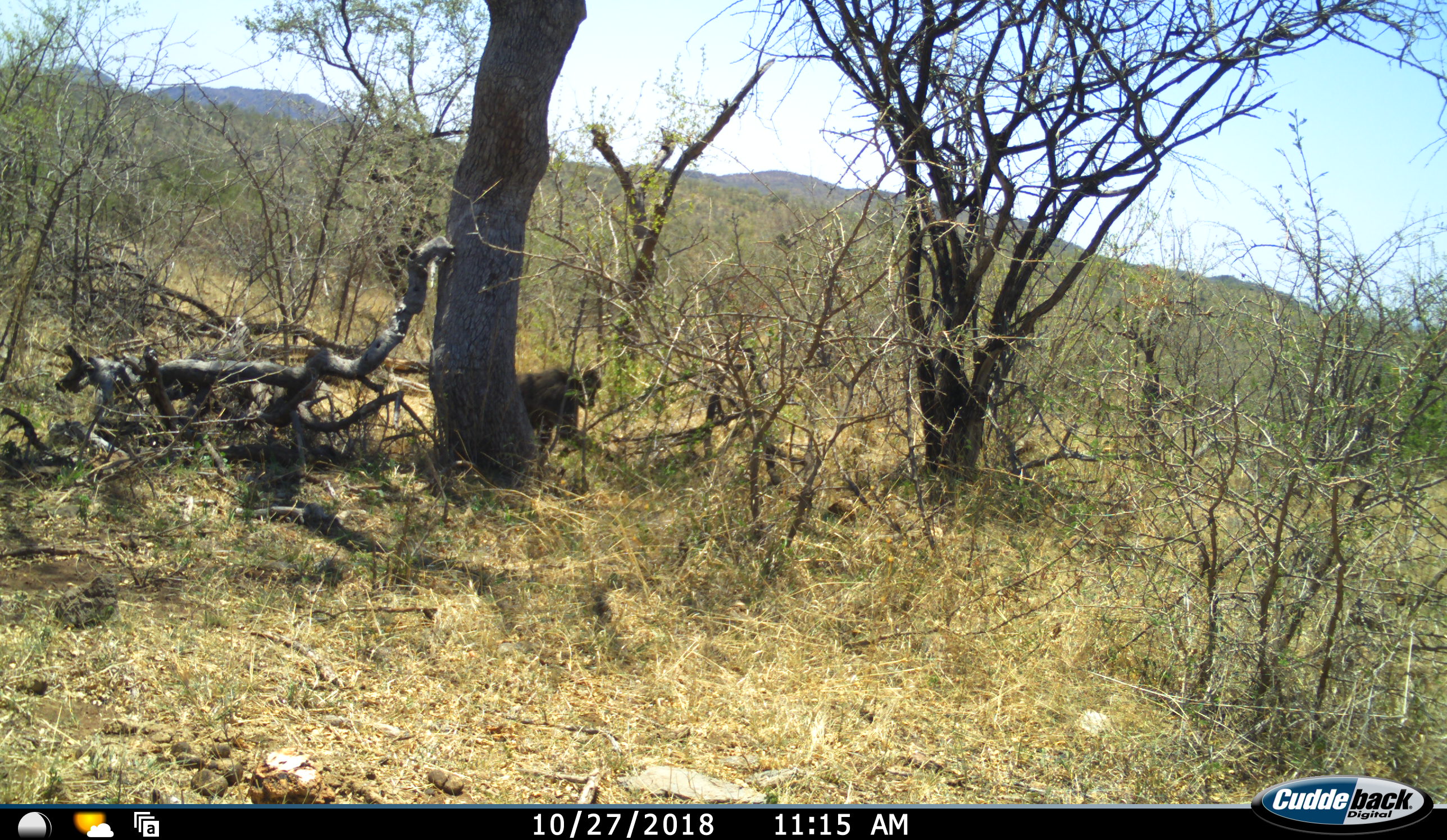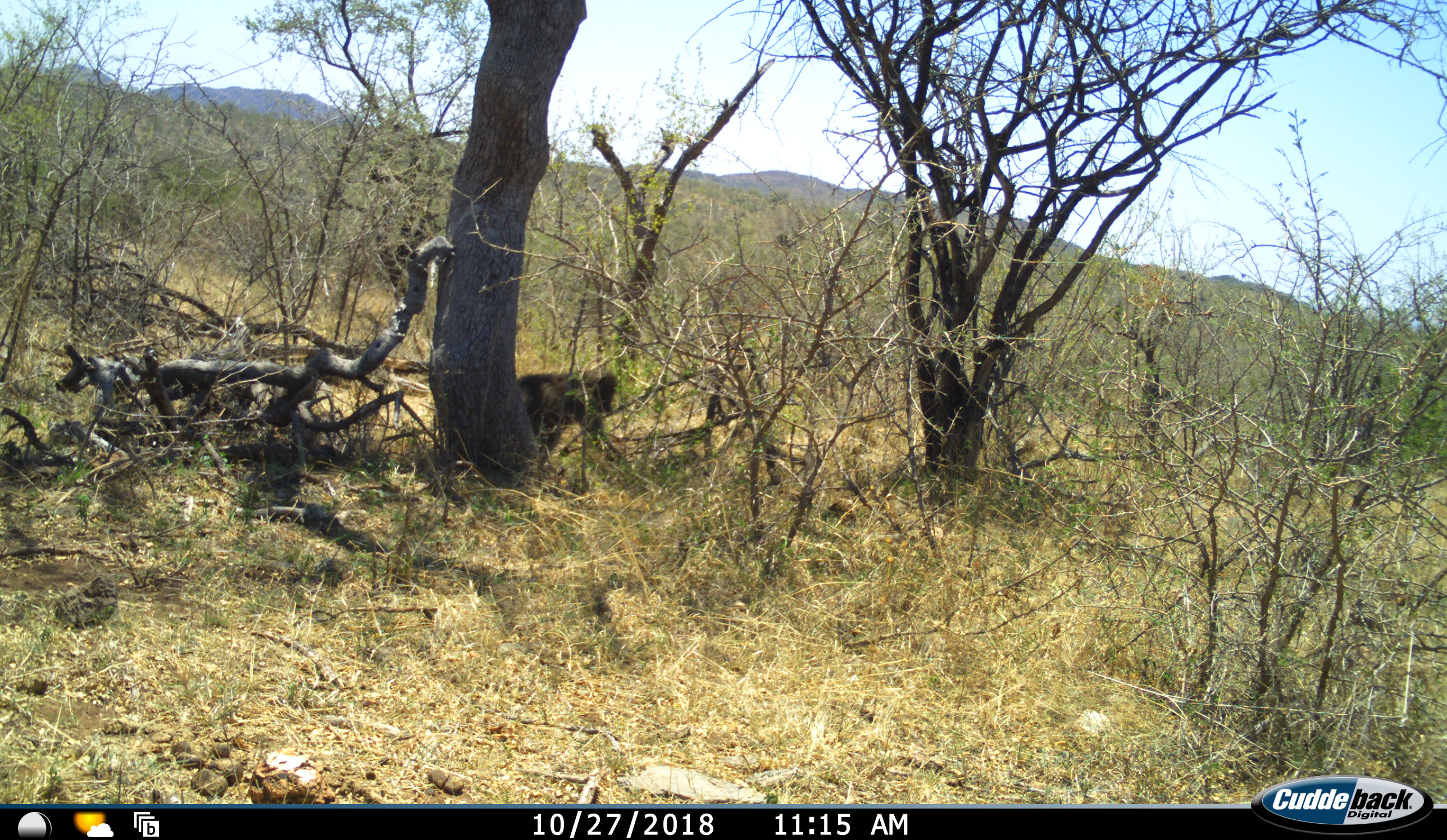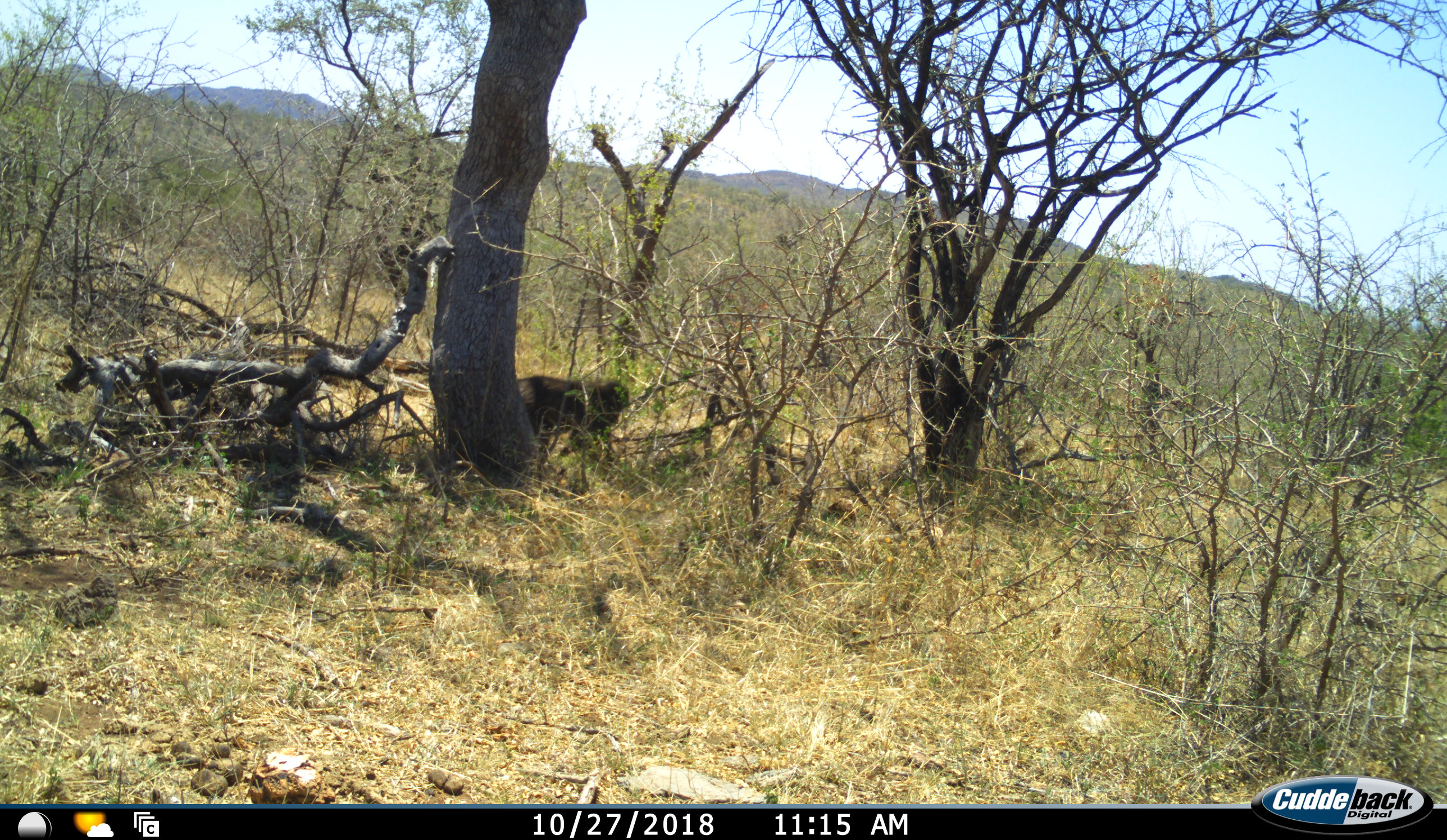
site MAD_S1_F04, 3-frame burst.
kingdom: Animalia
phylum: Chordata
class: Mammalia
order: Primates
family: Cercopithecidae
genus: Papio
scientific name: Papio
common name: baboon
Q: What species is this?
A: Baboon (Papio).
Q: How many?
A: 1.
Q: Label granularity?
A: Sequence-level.